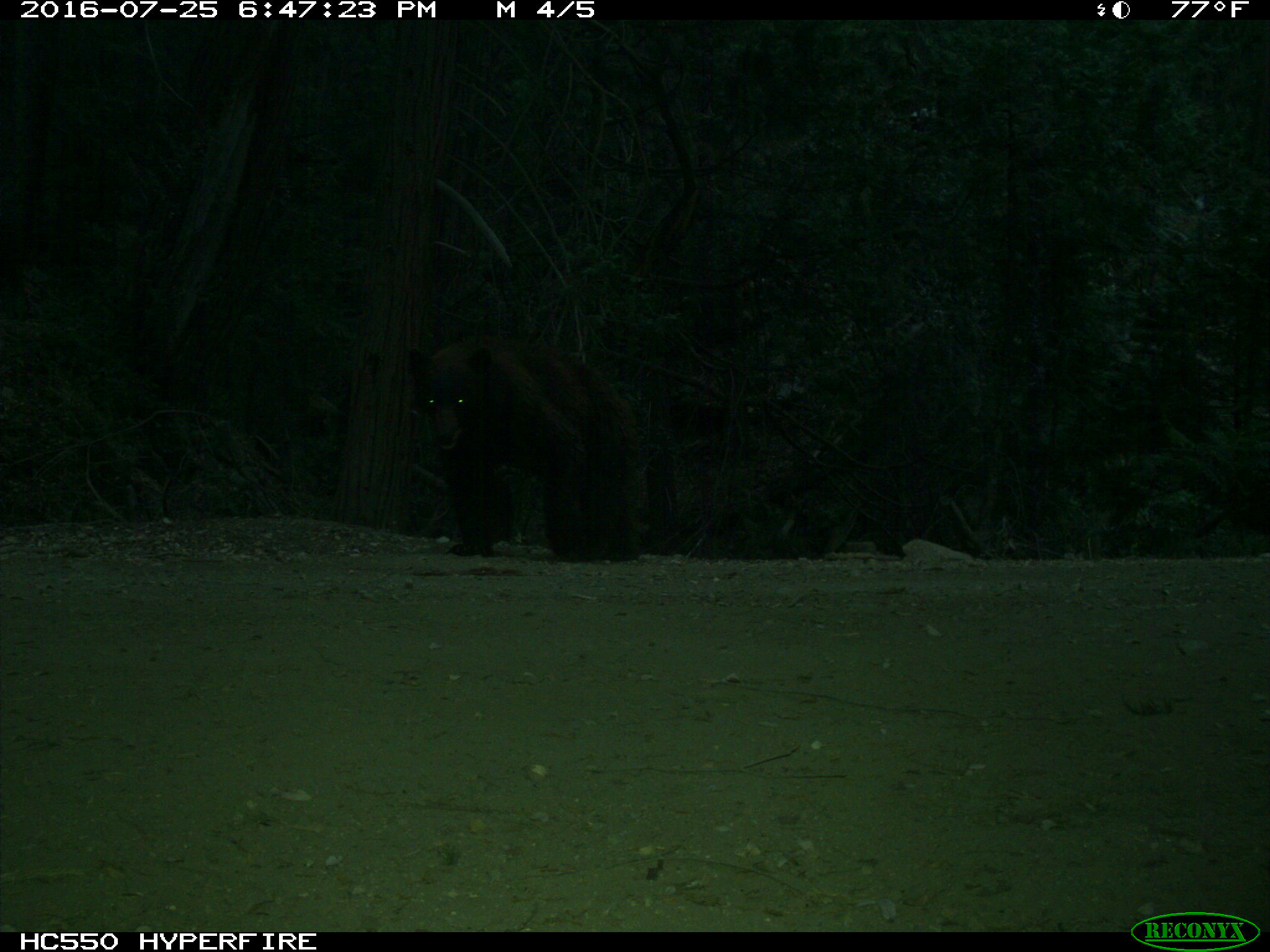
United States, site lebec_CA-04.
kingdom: Animalia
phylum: Chordata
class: Mammalia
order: Carnivora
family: Ursidae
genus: Ursus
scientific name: Ursus americanus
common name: american black bear